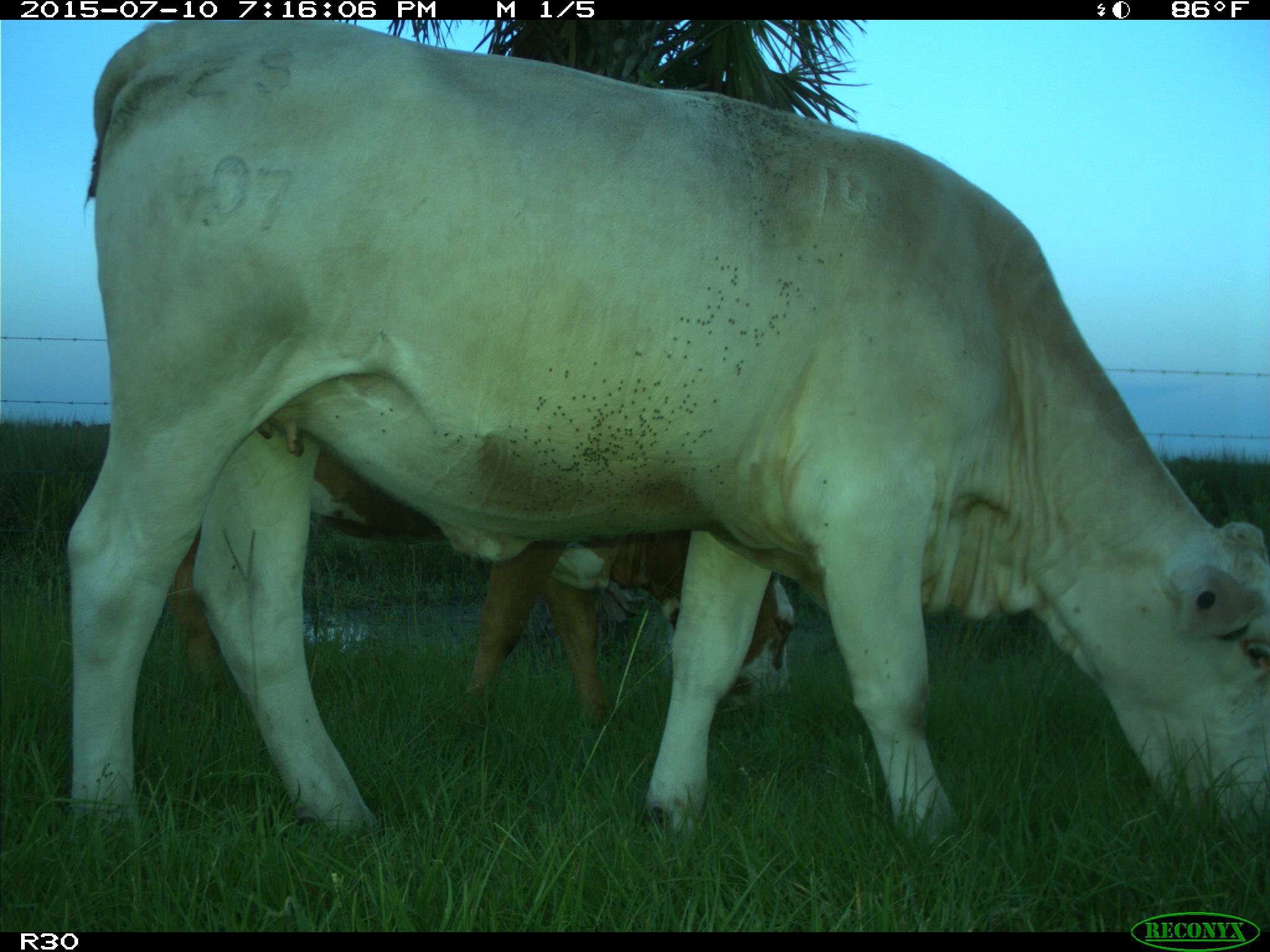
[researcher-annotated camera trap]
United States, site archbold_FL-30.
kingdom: Animalia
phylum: Chordata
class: Mammalia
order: Artiodactyla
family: Bovidae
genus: Bos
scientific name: Bos taurus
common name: domestic cow